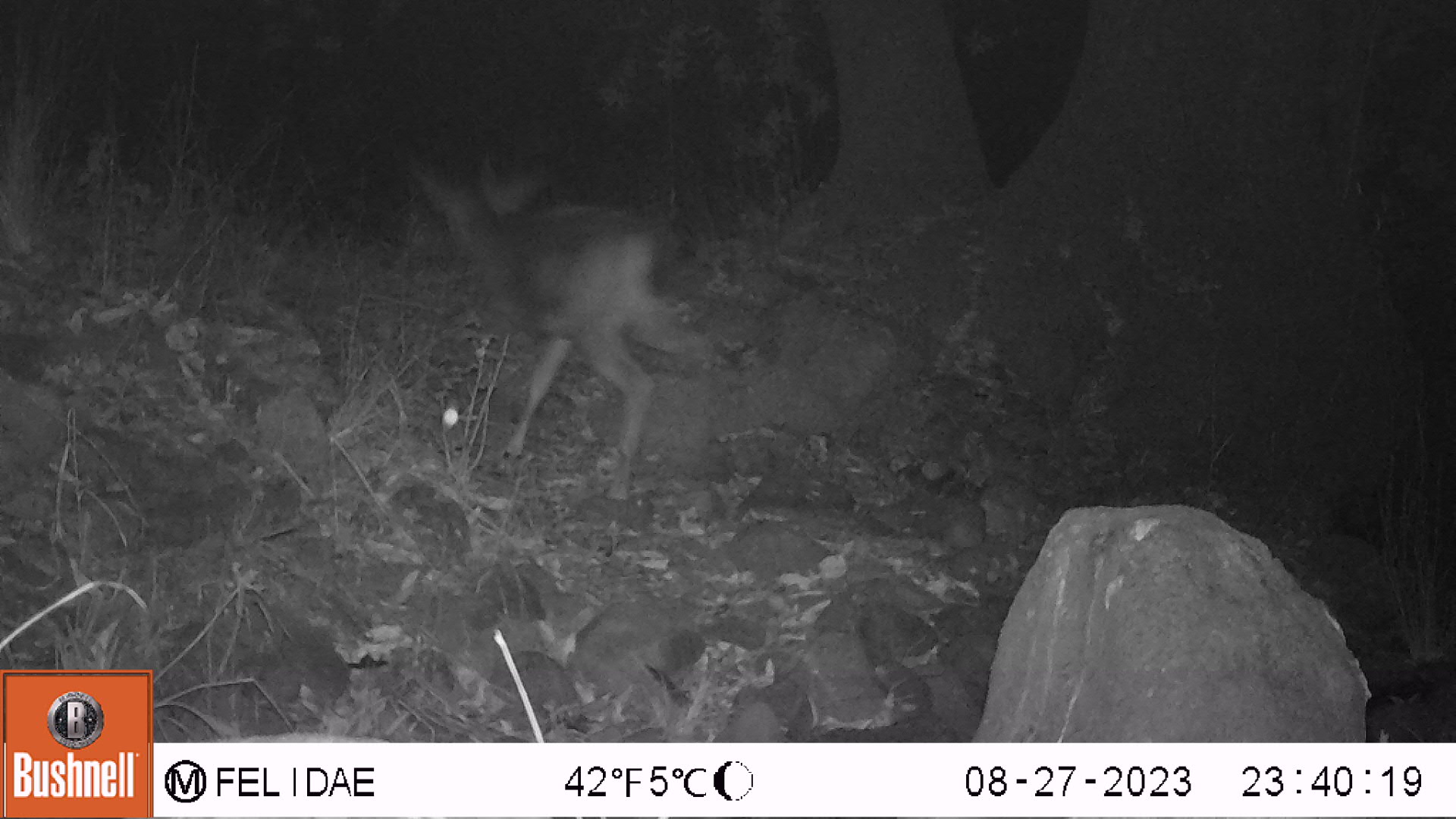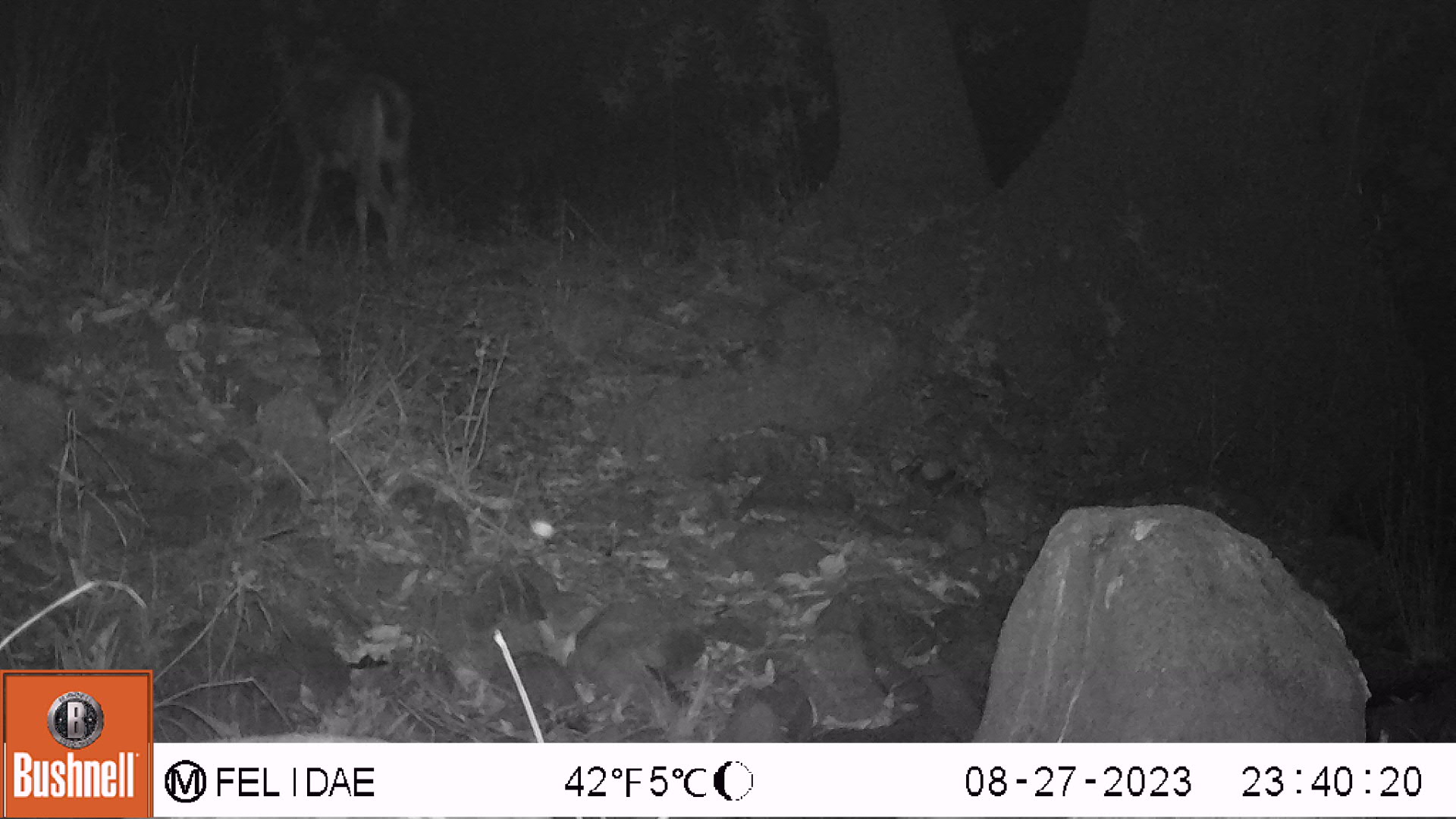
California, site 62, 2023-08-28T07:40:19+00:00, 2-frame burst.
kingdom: Animalia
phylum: Chordata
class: Mammalia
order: Artiodactyla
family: Cervidae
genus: Odocoileus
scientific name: Odocoileus hemionus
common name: mule deer